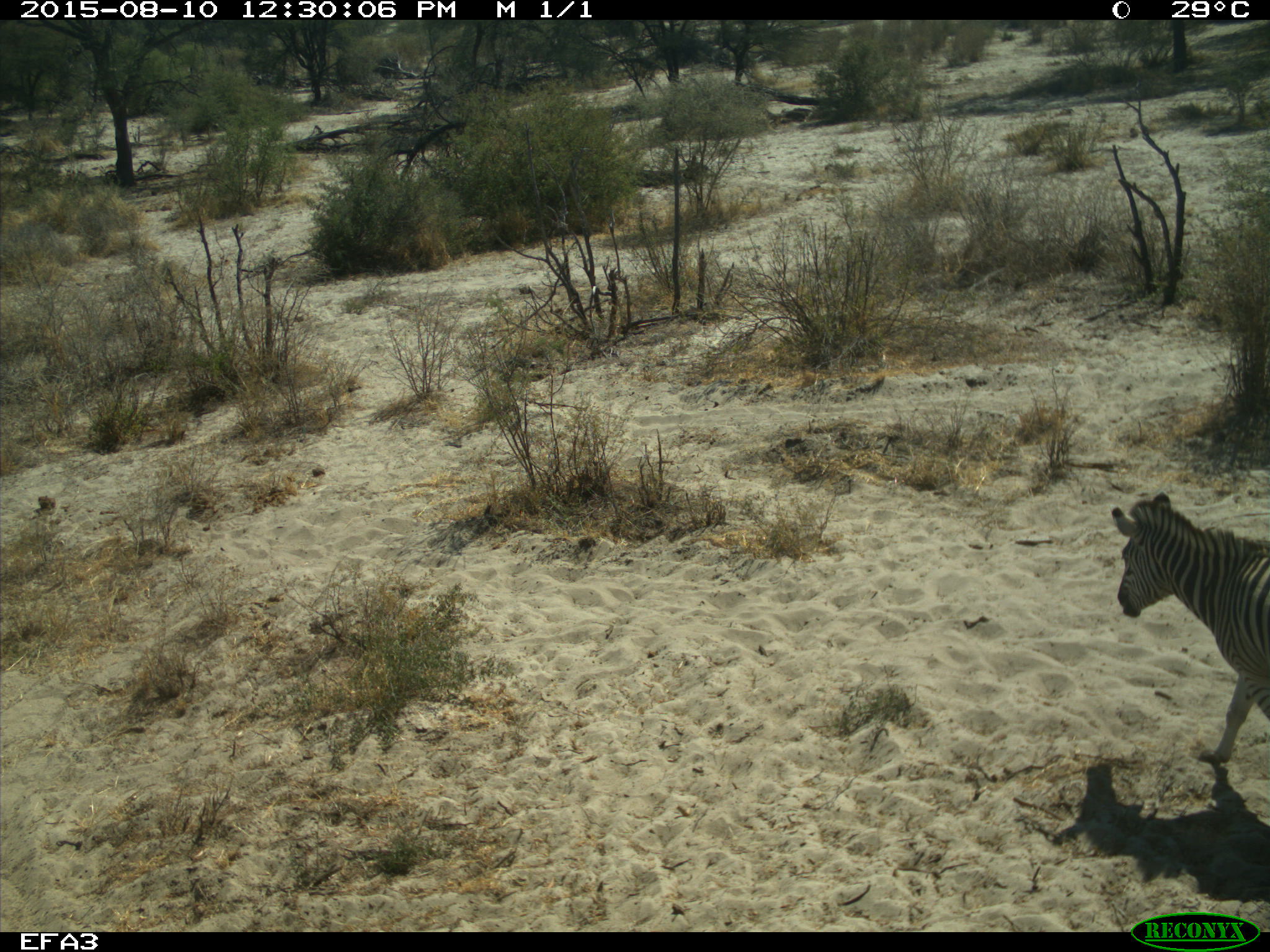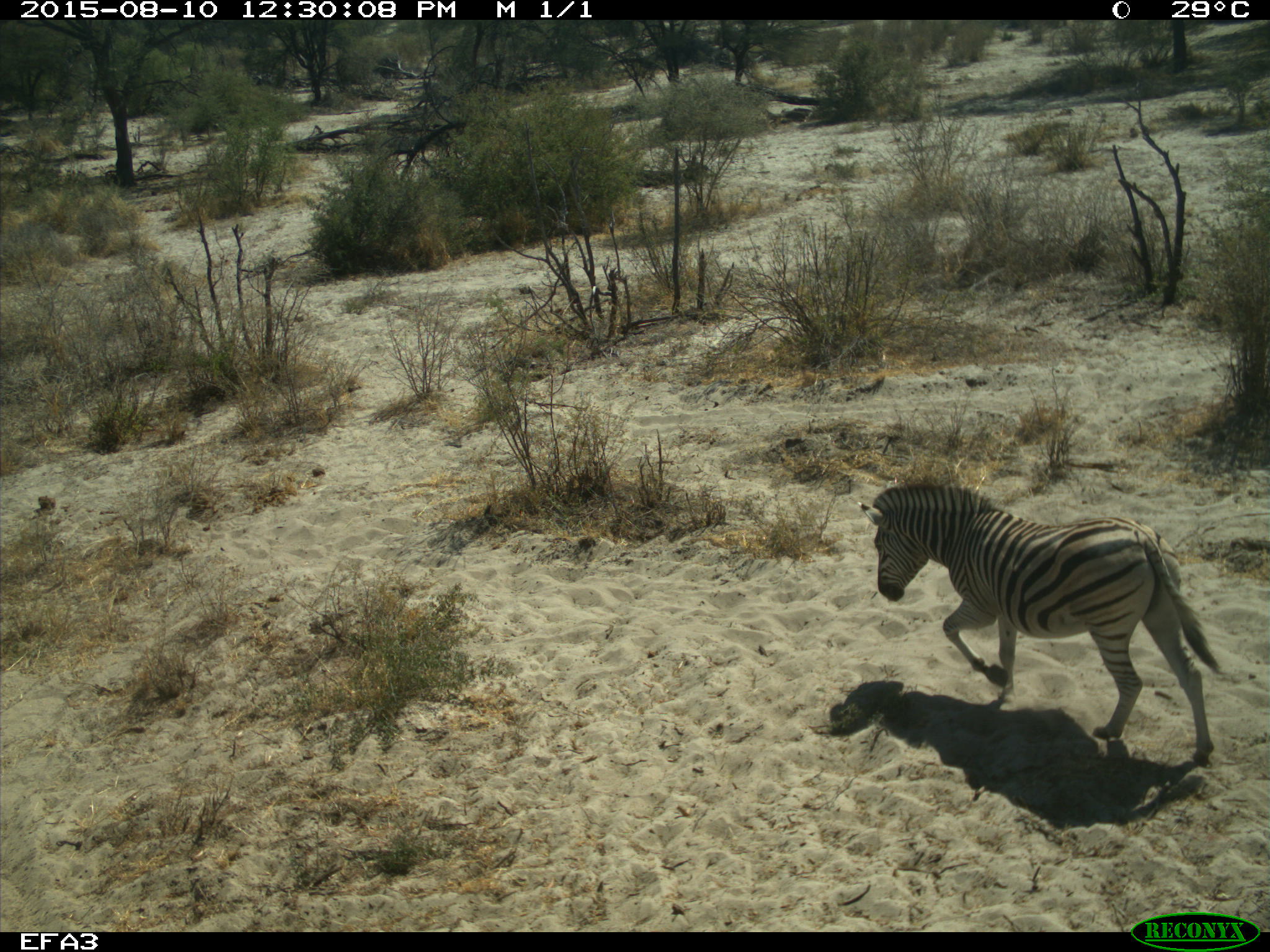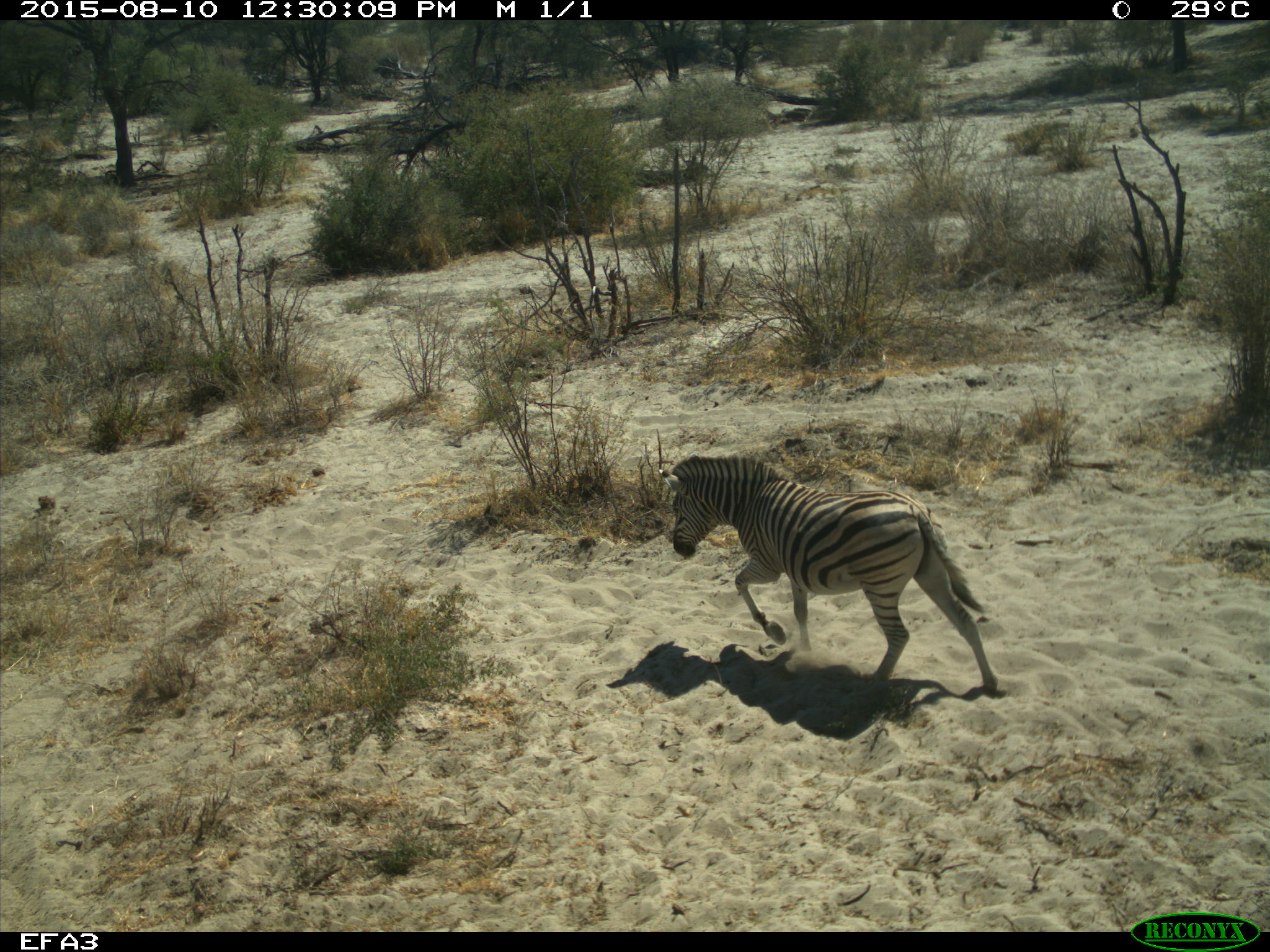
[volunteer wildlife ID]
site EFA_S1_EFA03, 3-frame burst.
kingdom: Animalia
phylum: Chordata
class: Mammalia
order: Perissodactyla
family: Equidae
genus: Equus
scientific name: Equus quagga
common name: plains zebra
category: zebraplains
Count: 1.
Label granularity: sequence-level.